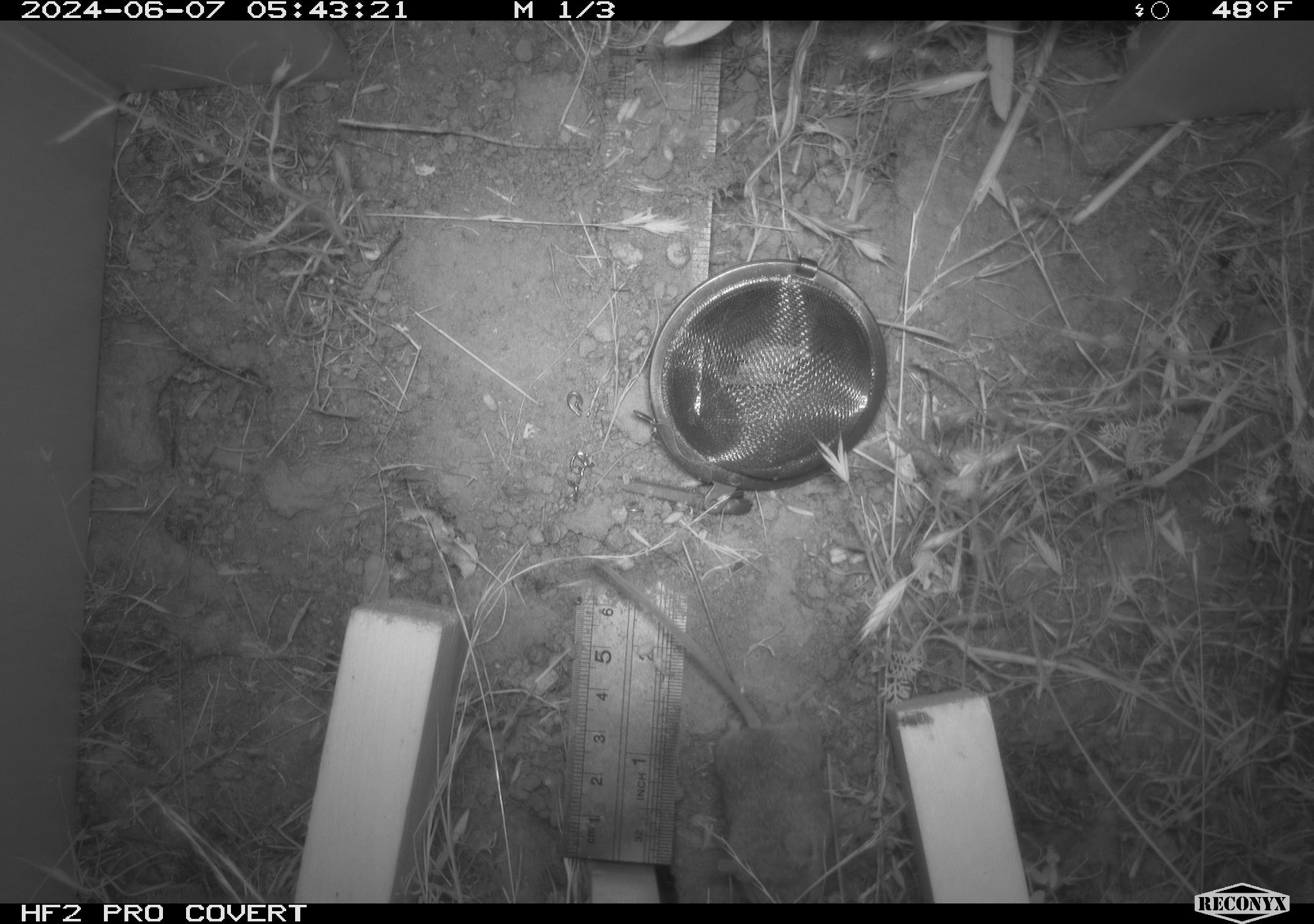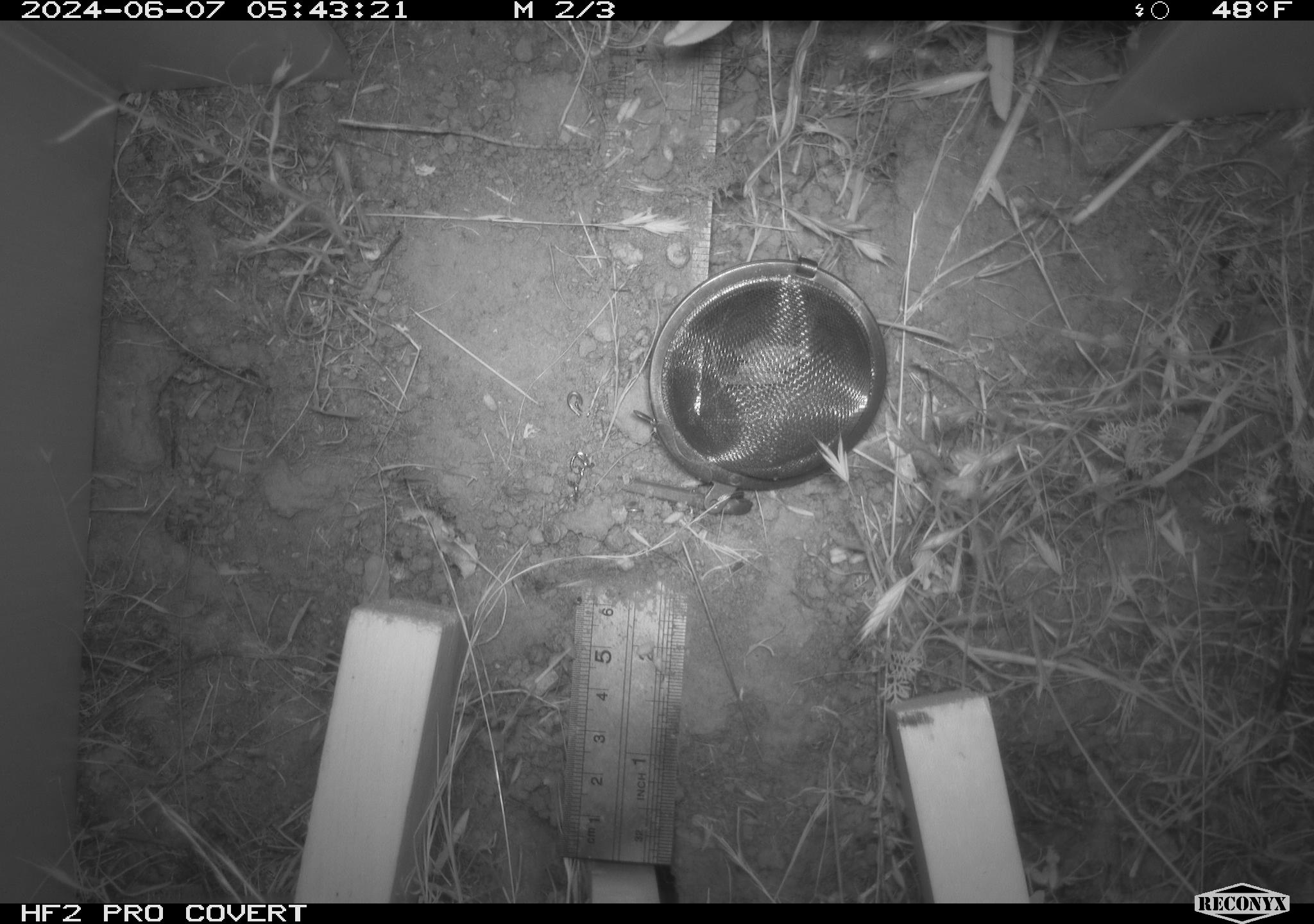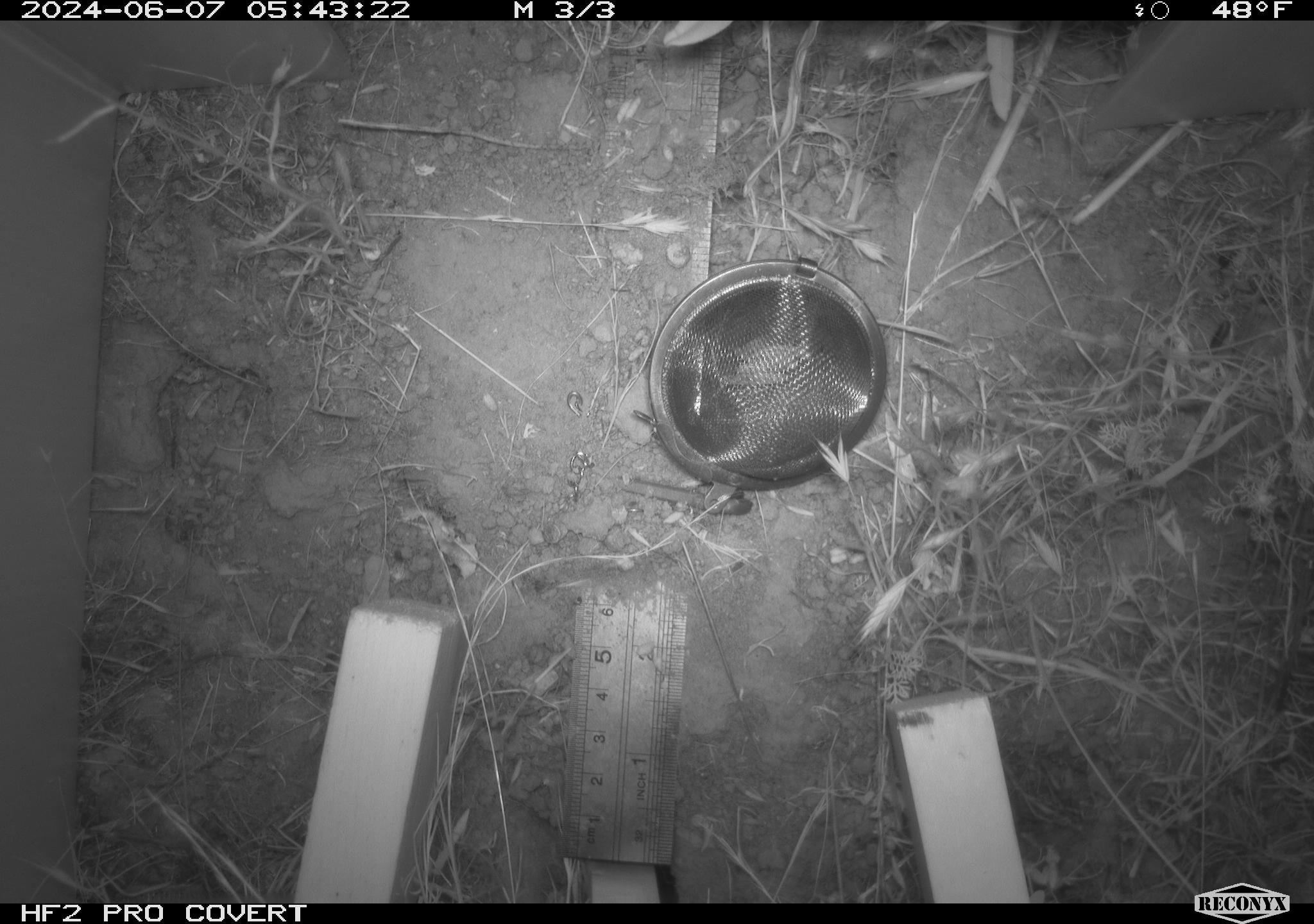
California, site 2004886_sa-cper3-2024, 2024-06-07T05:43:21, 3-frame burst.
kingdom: Animalia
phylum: Chordata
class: Mammalia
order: Rodentia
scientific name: Rodentia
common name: rodent